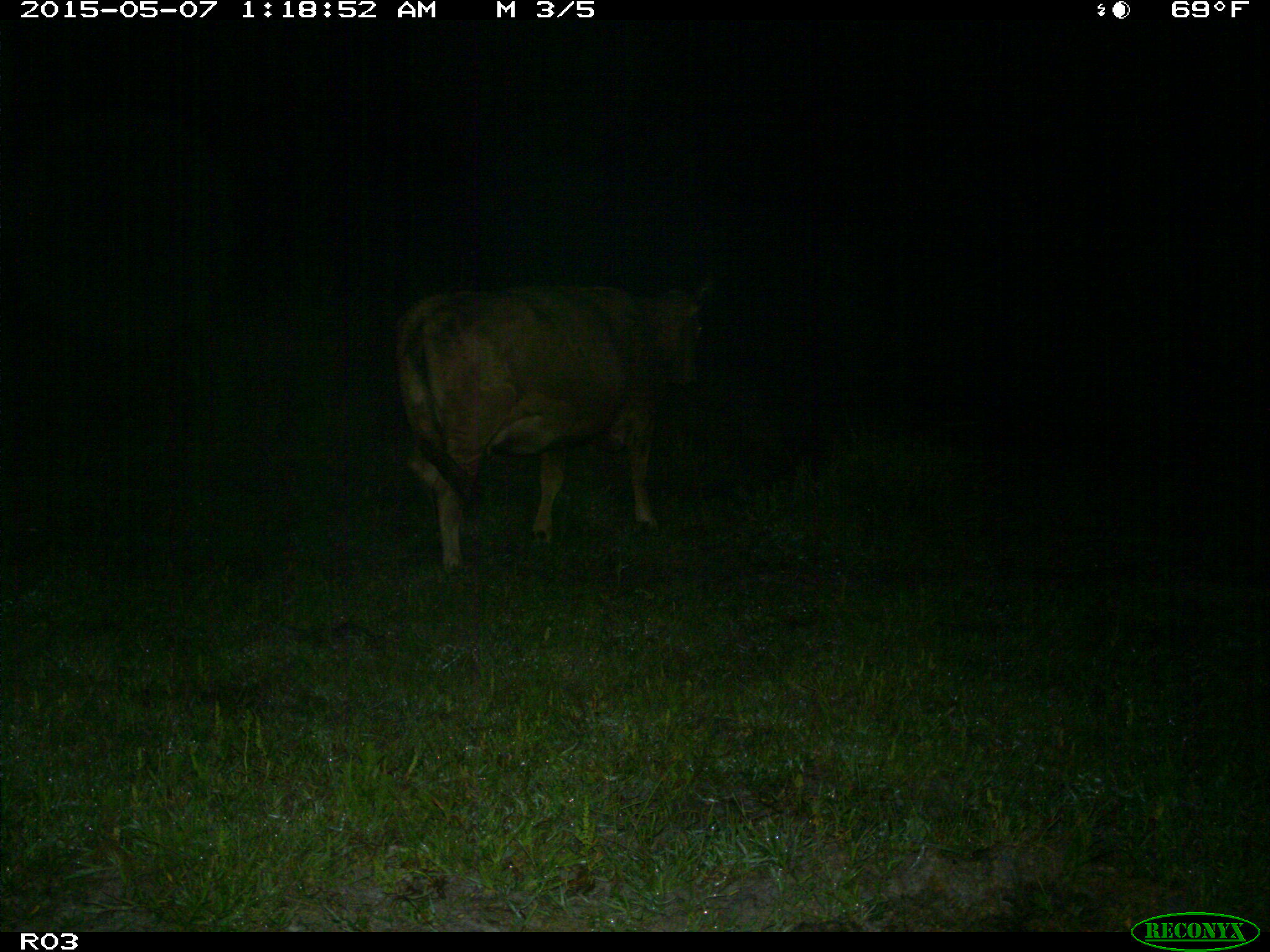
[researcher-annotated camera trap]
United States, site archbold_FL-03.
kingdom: Animalia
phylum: Chordata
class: Mammalia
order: Artiodactyla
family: Bovidae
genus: Bos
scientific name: Bos taurus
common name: domestic cow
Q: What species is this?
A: Bos taurus (domestic cow).